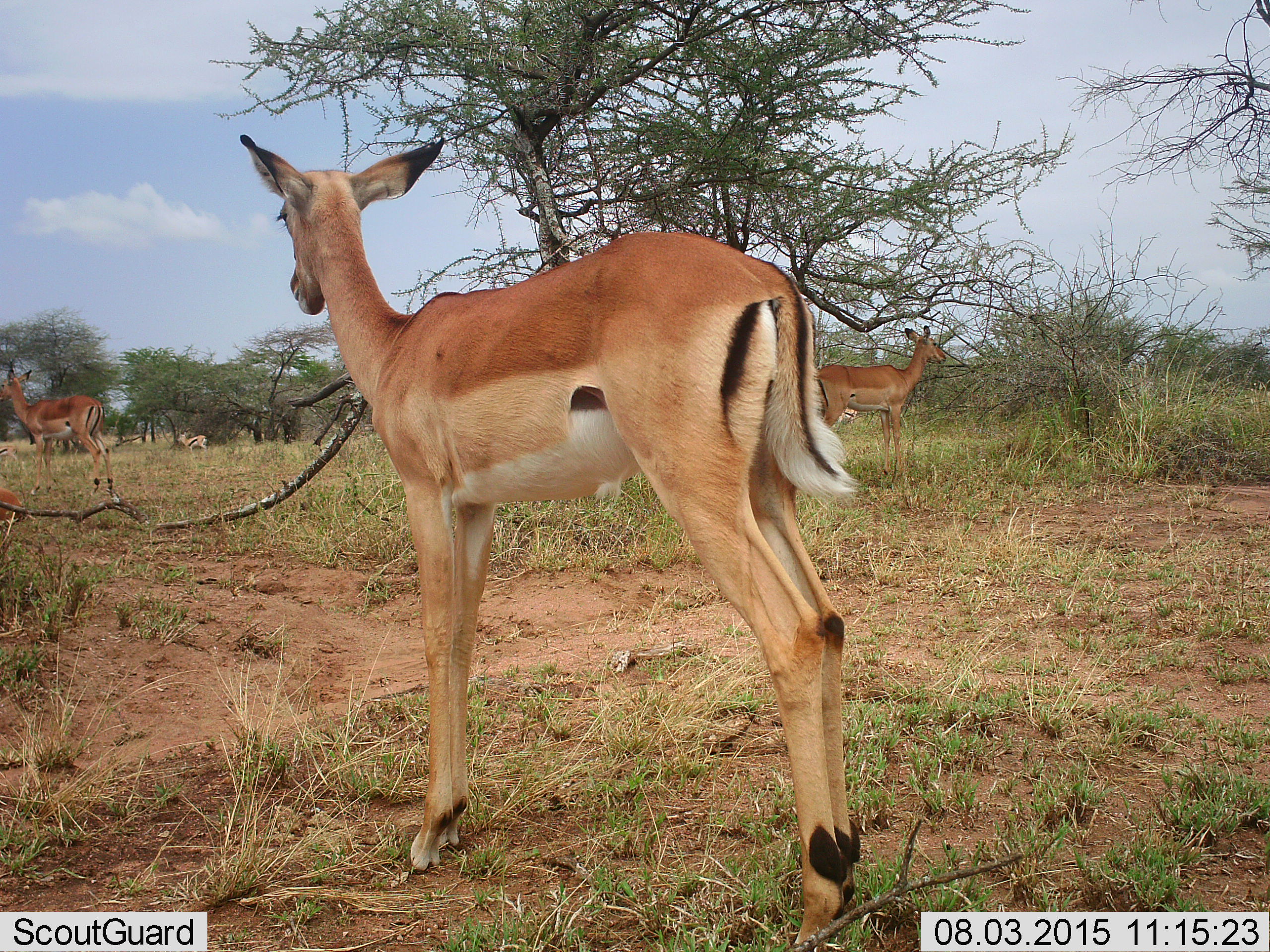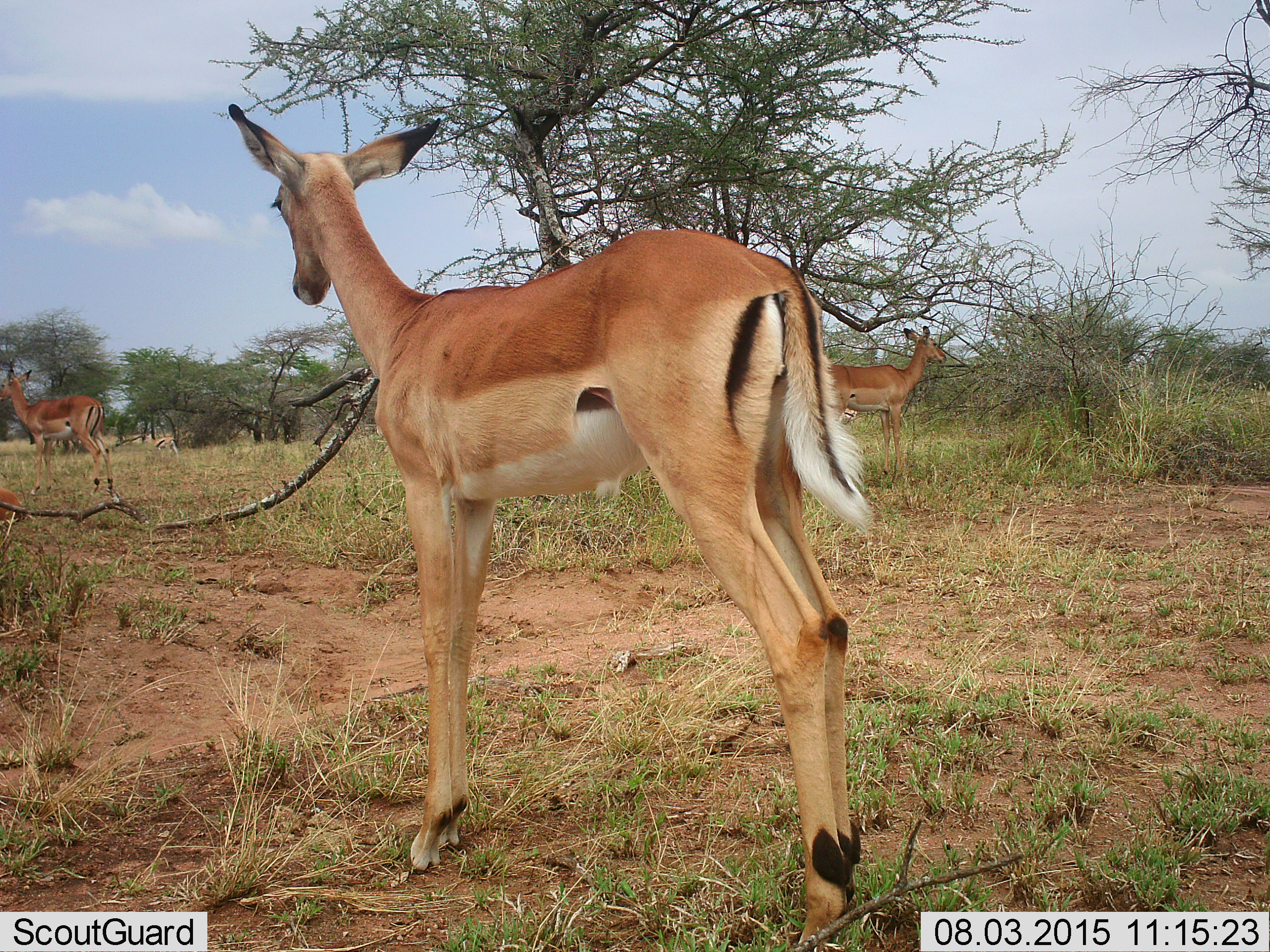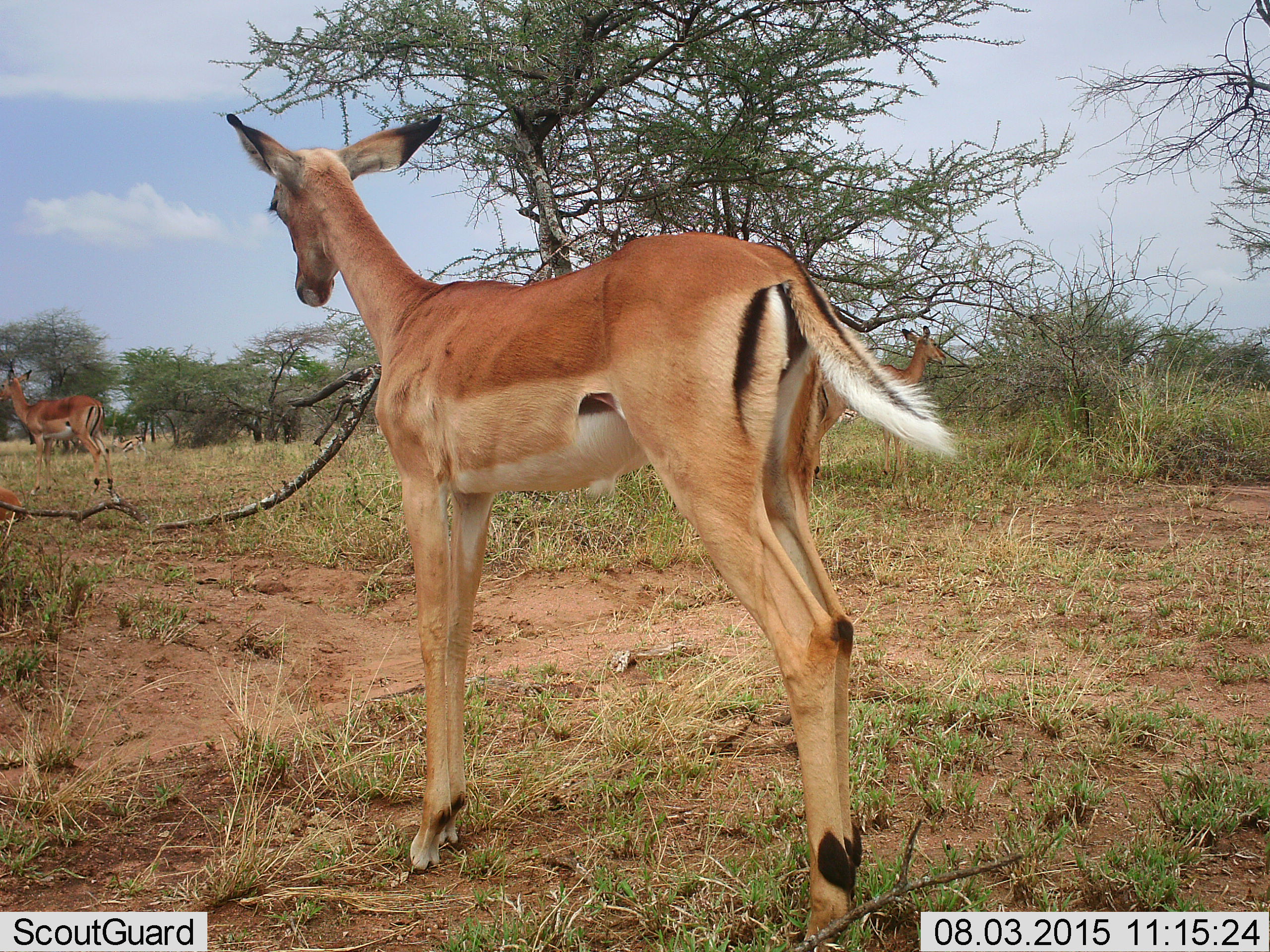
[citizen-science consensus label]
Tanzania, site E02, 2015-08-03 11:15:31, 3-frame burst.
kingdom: Animalia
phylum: Chordata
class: Mammalia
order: Artiodactyla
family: Bovidae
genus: Eudorcas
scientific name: Eudorcas thomsonii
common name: thomson's gazelle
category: gazellethomsons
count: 2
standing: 55%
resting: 0%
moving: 64%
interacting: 0%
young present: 0%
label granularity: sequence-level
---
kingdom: Animalia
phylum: Chordata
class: Mammalia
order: Artiodactyla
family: Bovidae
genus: Aepyceros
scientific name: Aepyceros melampus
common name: impala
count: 4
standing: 100%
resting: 42%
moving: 17%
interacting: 0%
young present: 0%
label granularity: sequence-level